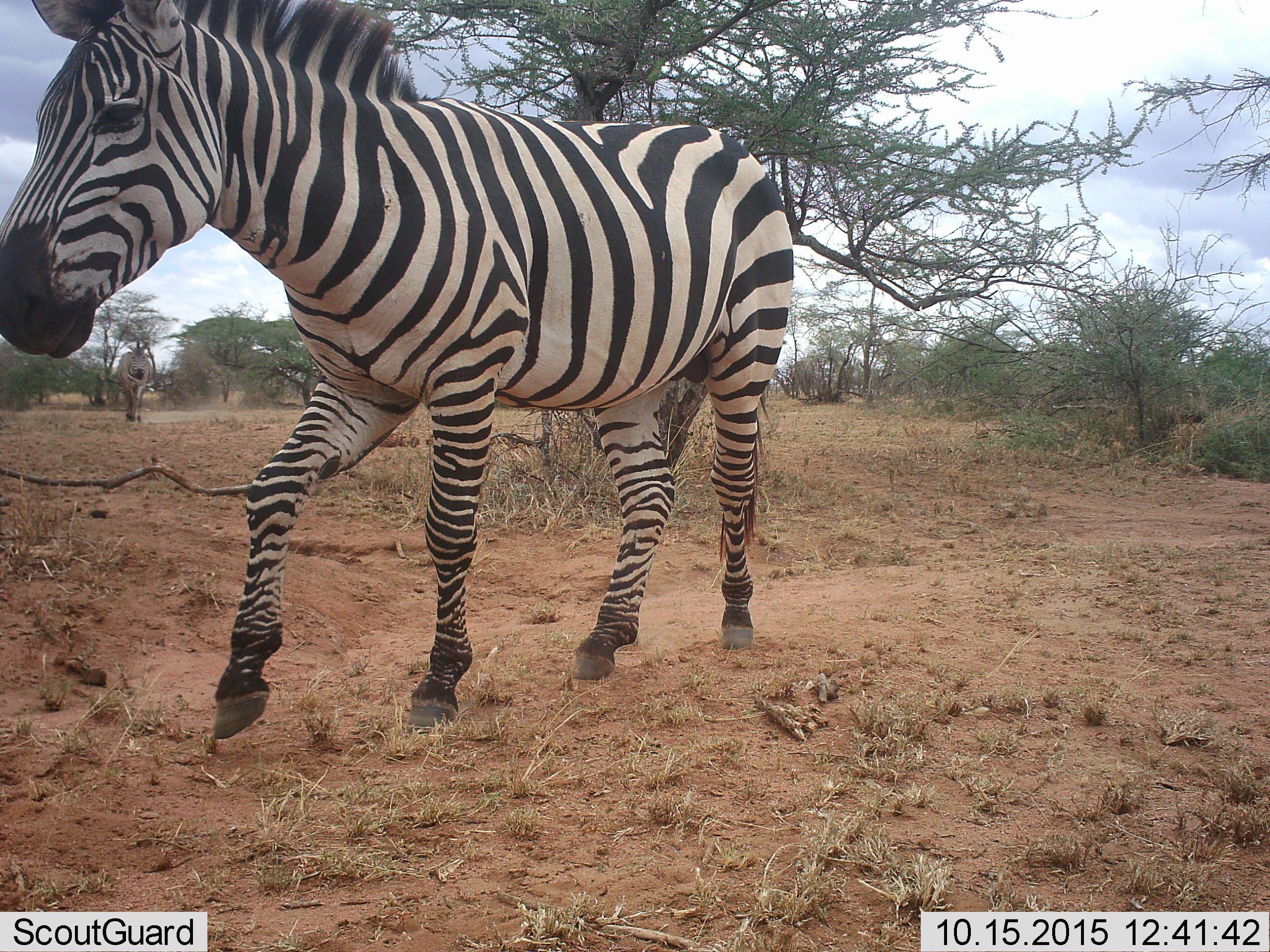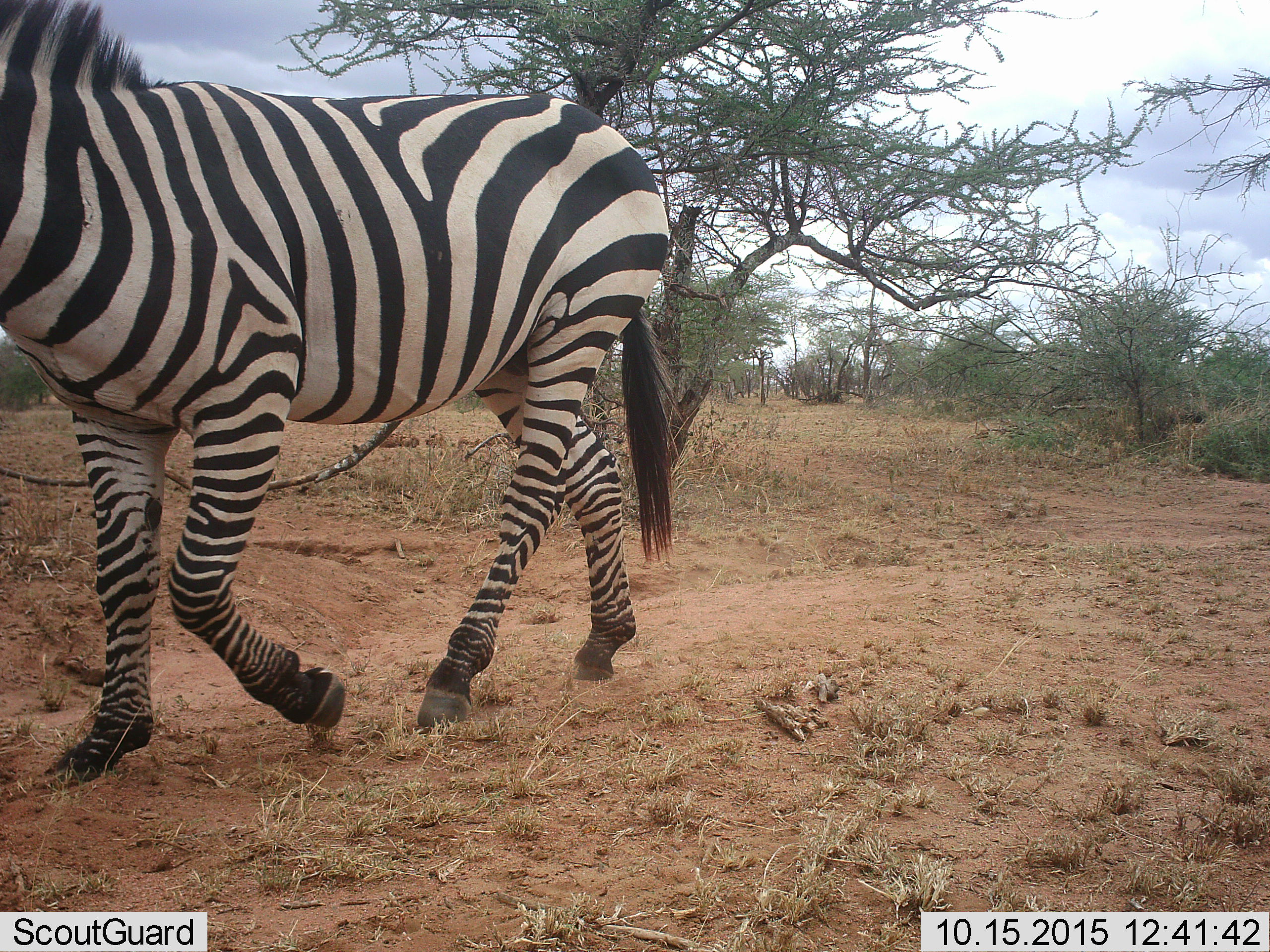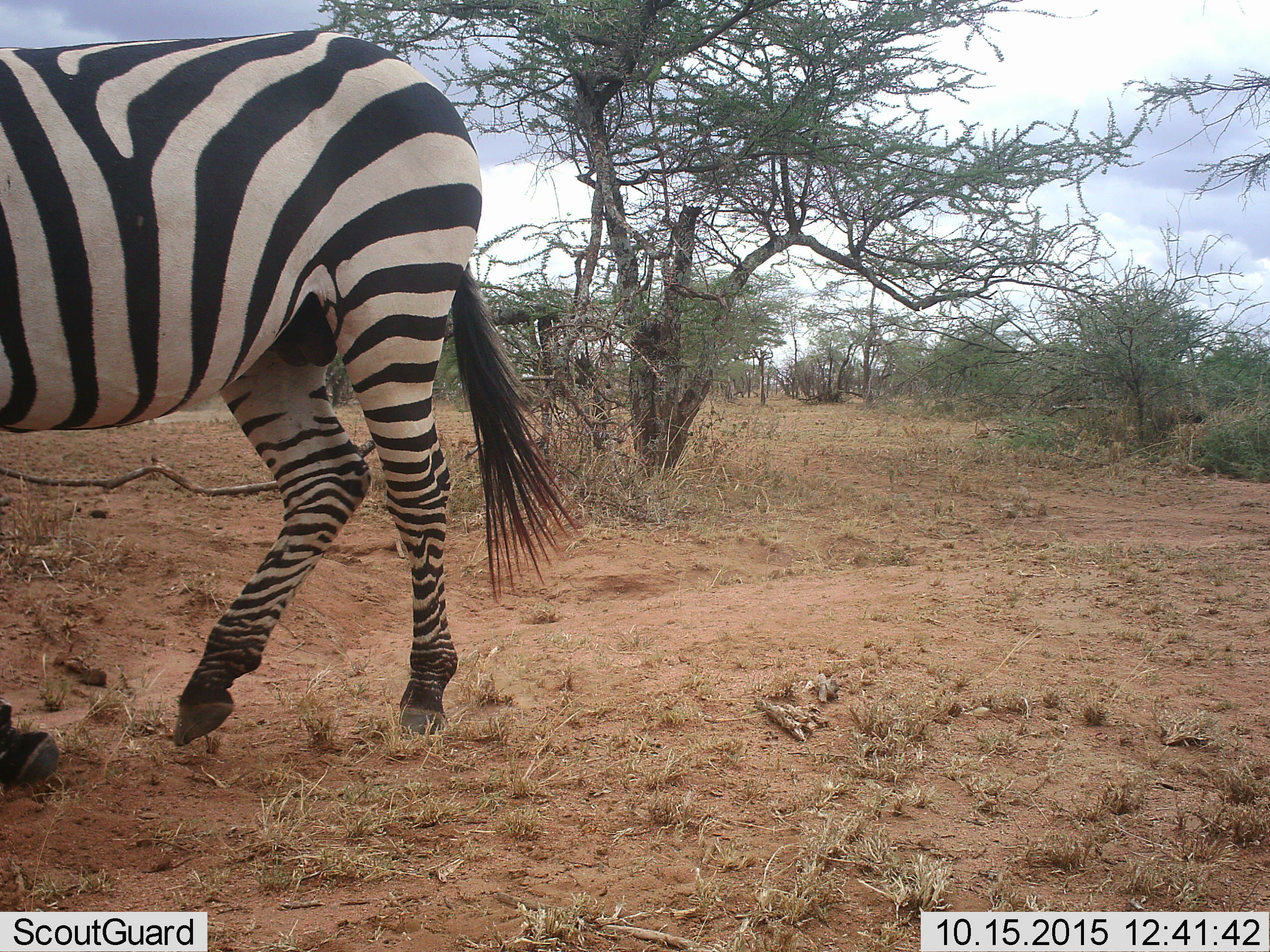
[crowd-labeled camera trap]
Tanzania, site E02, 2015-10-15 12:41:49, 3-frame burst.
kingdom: Animalia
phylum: Chordata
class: Mammalia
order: Perissodactyla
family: Equidae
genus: Equus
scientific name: Equus quagga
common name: plains zebra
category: zebra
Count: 2.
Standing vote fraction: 33%.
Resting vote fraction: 0%.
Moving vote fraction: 94%.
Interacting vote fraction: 0%.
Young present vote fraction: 0%.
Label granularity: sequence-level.